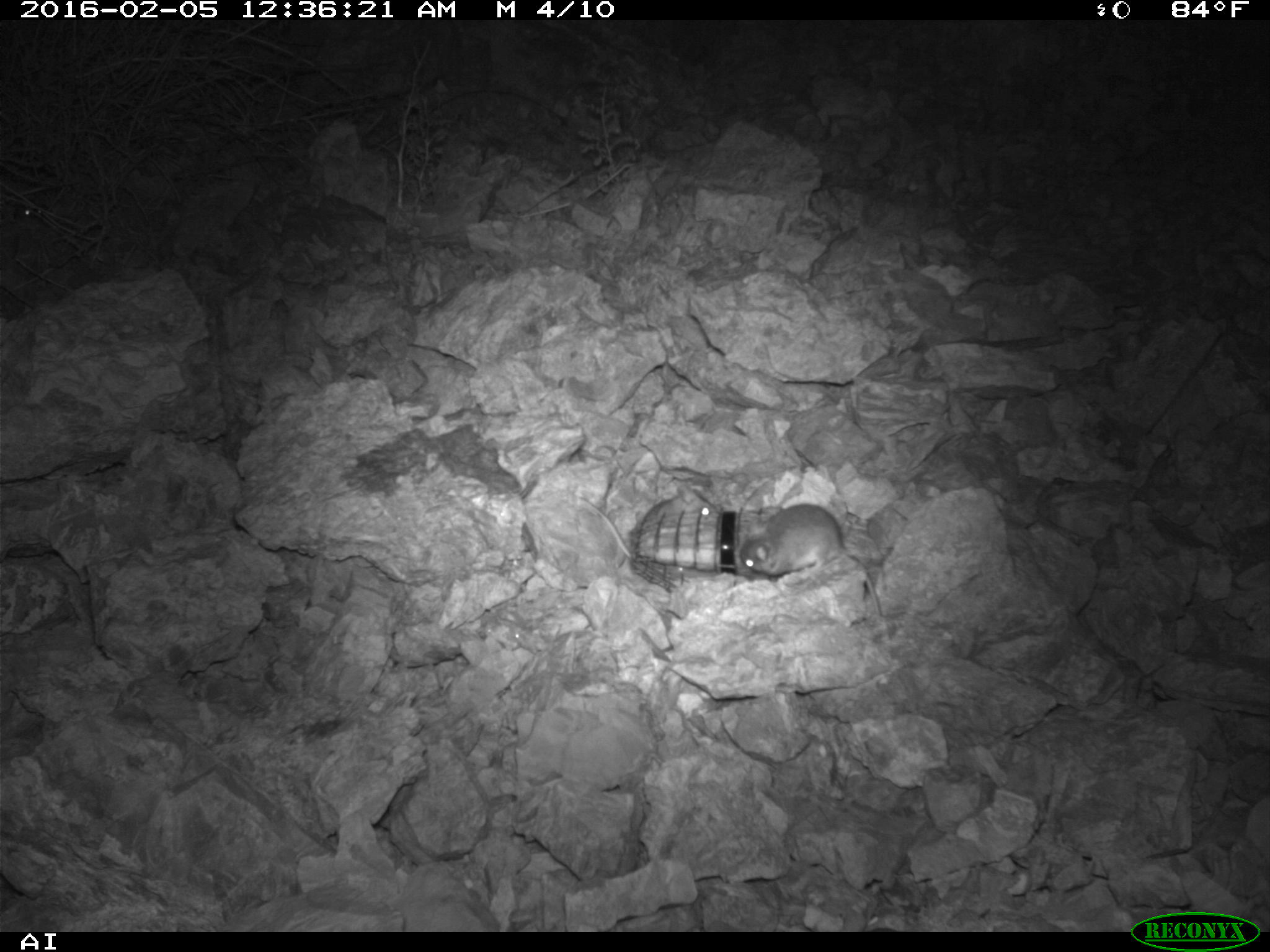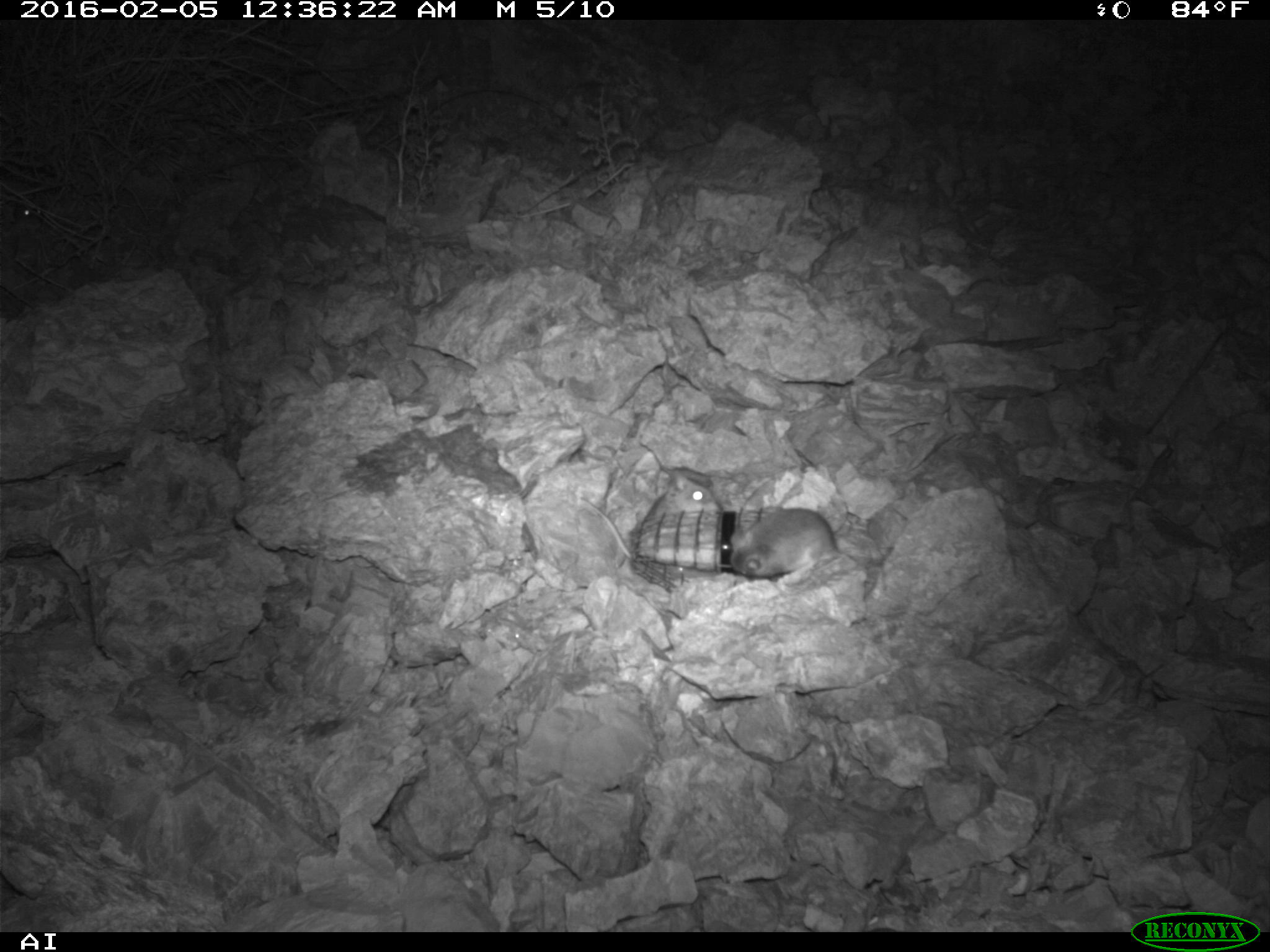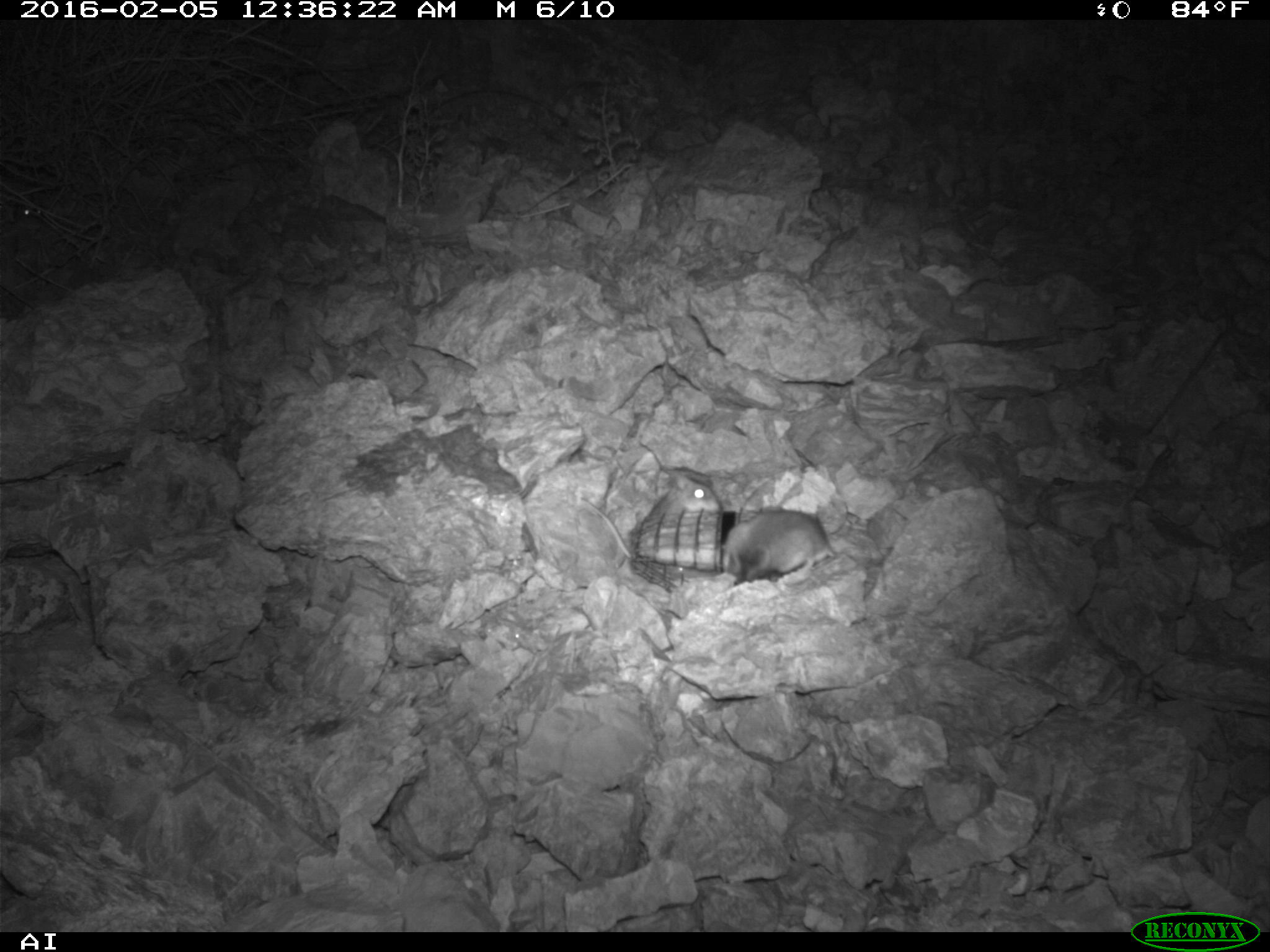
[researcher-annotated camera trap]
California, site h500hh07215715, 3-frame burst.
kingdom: Animalia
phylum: Chordata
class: Mammalia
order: Rodentia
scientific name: Rodentia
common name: rodent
Rodent (Rodentia).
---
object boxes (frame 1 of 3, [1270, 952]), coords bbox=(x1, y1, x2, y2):
rodent: bbox=(738, 503, 881, 617); bbox=(577, 484, 717, 559); bbox=(14, 196, 50, 225)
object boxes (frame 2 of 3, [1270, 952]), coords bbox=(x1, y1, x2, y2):
rodent: bbox=(717, 506, 857, 575)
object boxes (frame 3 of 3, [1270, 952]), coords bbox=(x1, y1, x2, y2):
rodent: bbox=(580, 472, 722, 562); bbox=(722, 509, 837, 583); bbox=(0, 187, 41, 228)